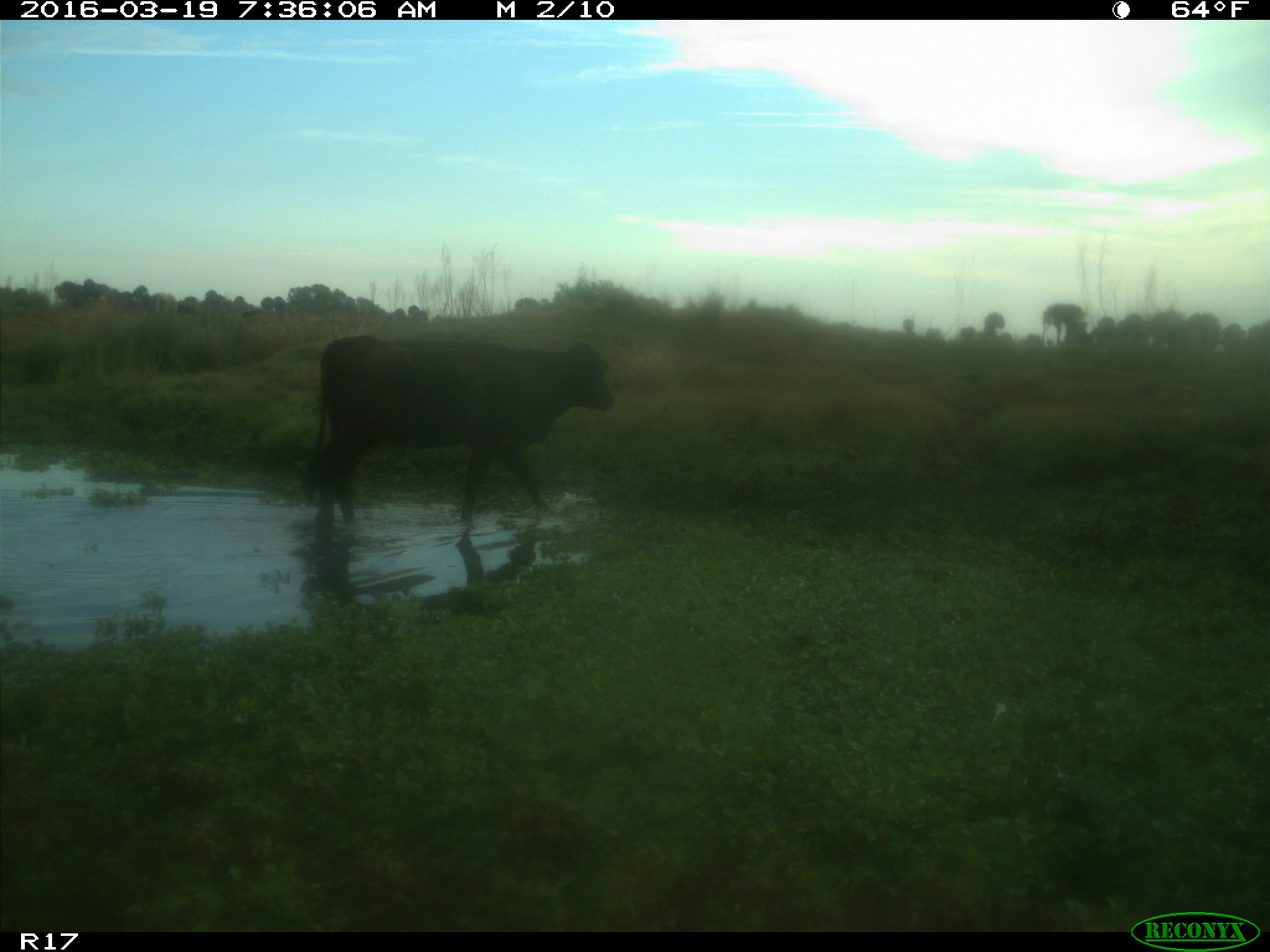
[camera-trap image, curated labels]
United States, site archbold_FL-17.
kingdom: Animalia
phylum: Chordata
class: Mammalia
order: Artiodactyla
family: Bovidae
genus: Bos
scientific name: Bos taurus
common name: domestic cow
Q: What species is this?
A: Bos taurus (domestic cow).